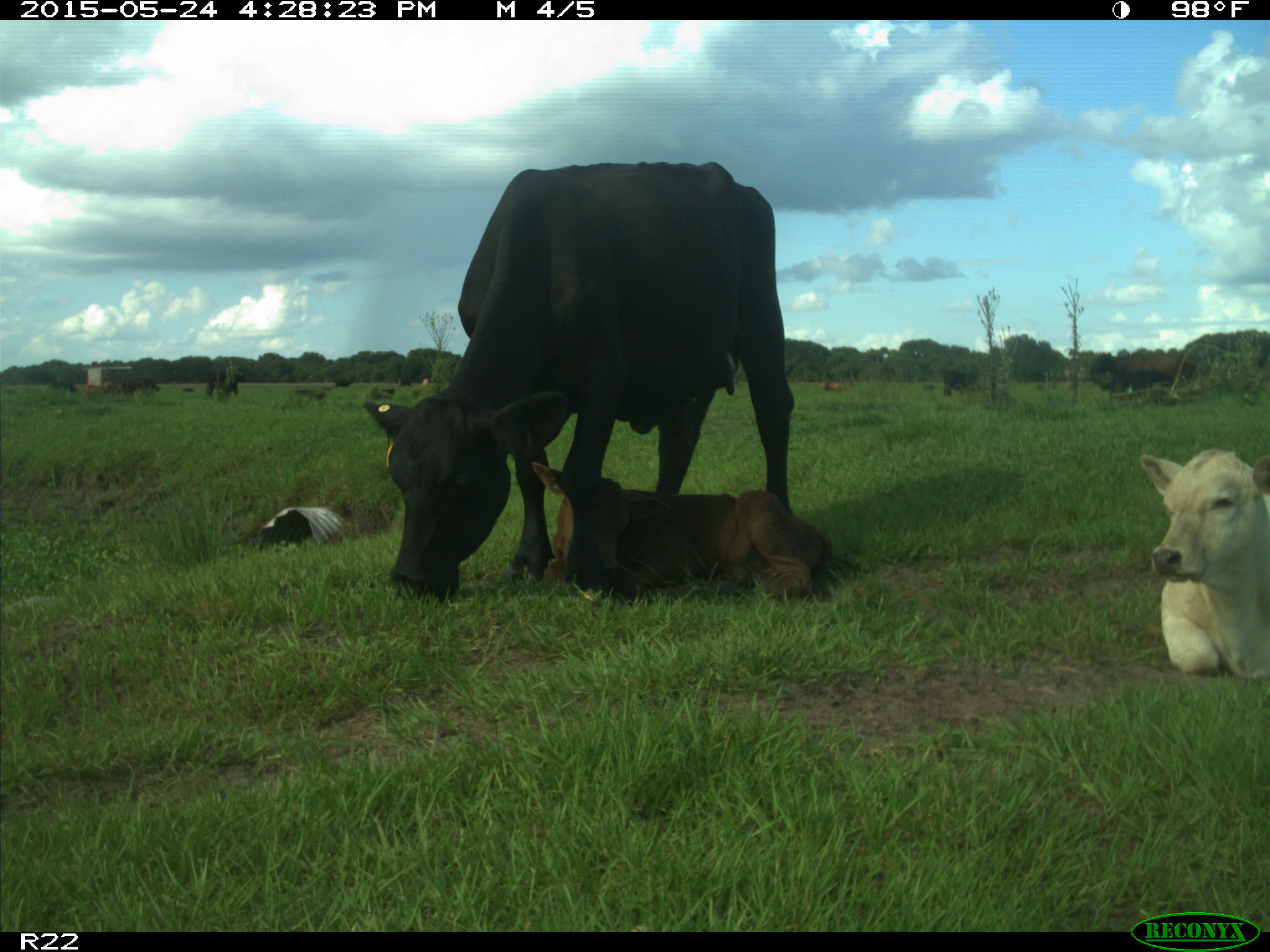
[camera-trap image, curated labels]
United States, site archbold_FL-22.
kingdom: Animalia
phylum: Chordata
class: Mammalia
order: Artiodactyla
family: Bovidae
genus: Bos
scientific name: Bos taurus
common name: domestic cow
Bos taurus (domestic cow).